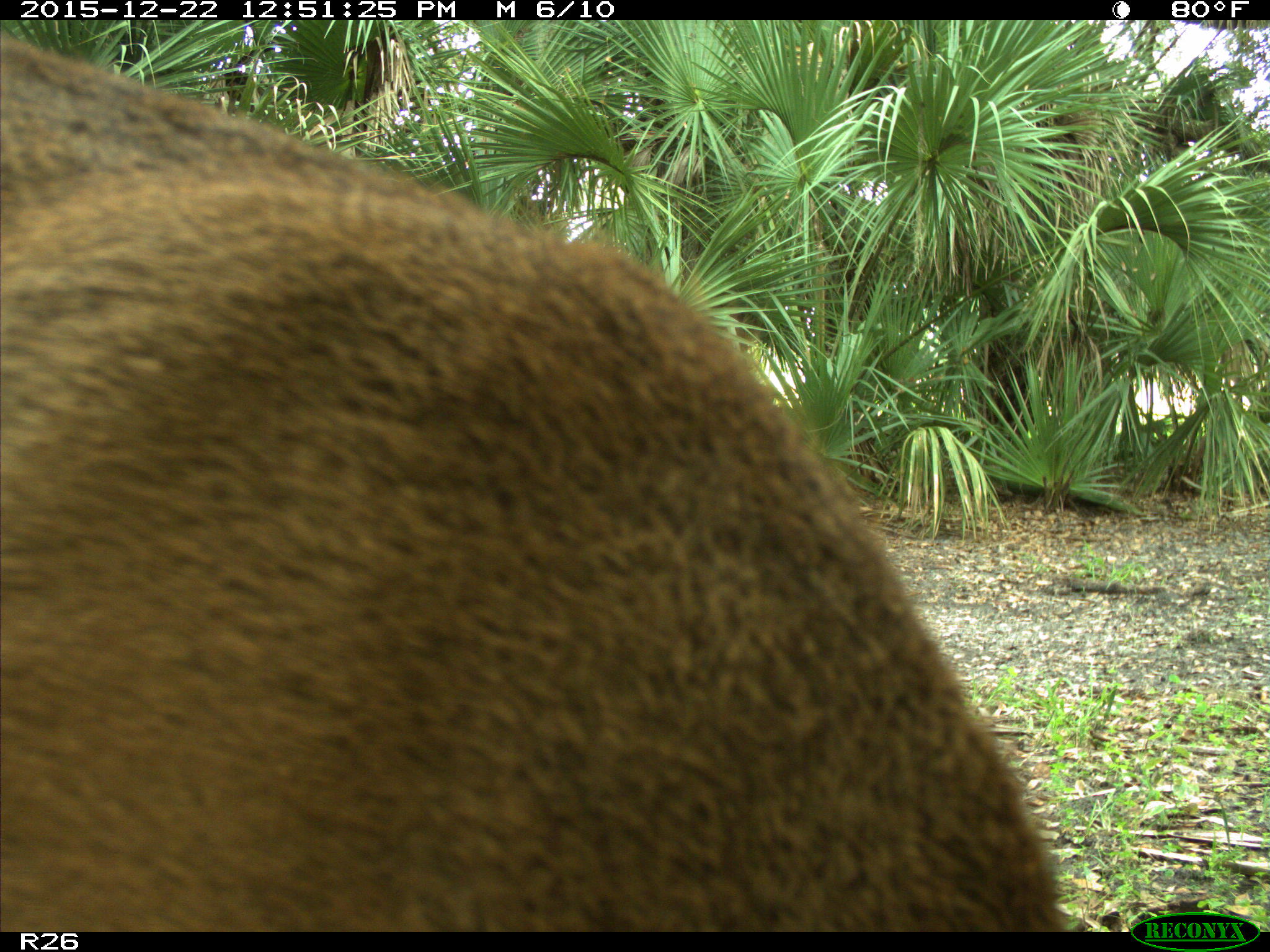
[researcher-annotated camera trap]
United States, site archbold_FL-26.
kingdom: Animalia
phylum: Chordata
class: Mammalia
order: Artiodactyla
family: Cervidae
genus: Odocoileus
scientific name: Odocoileus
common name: deer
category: unidentified deer